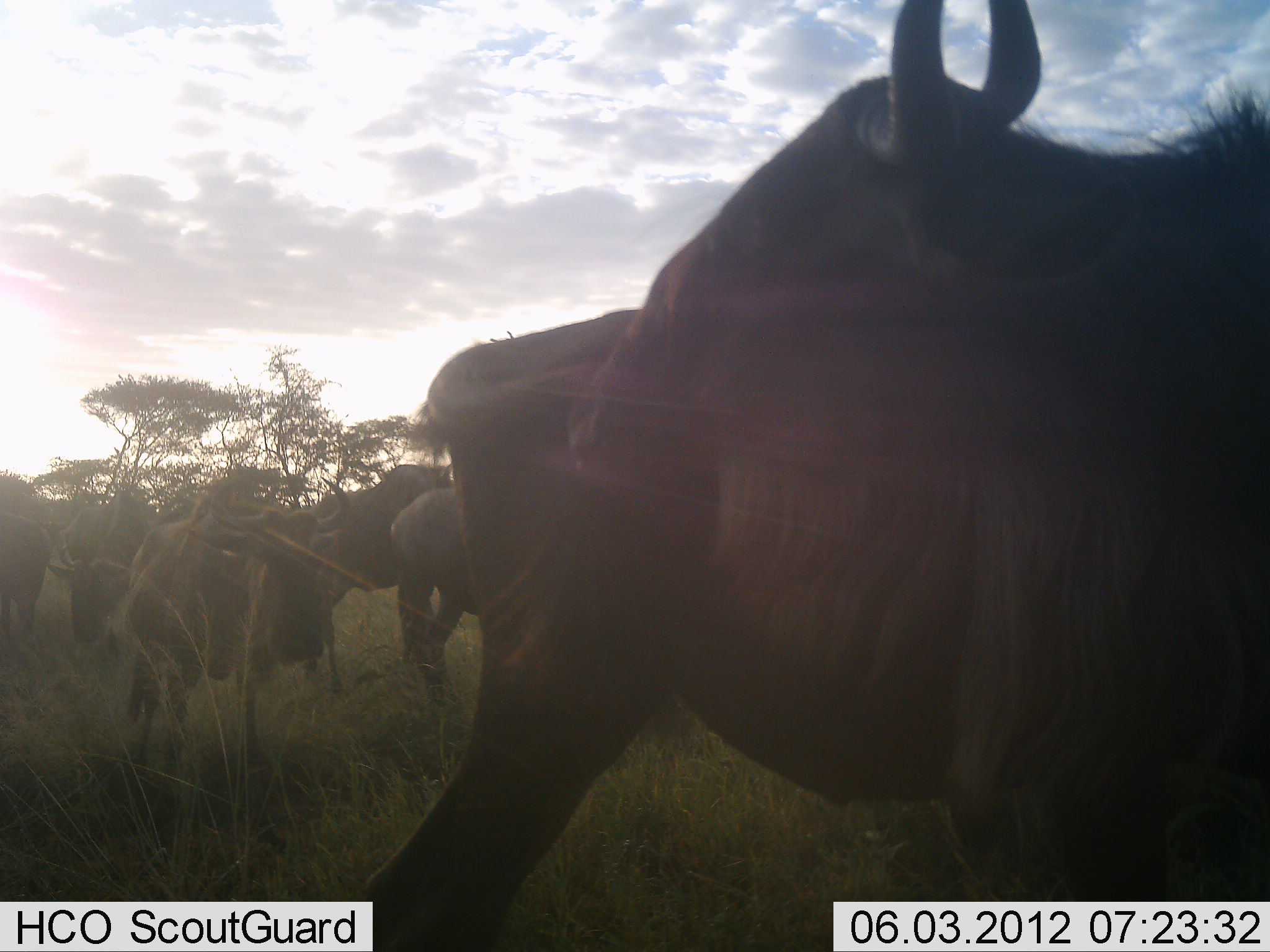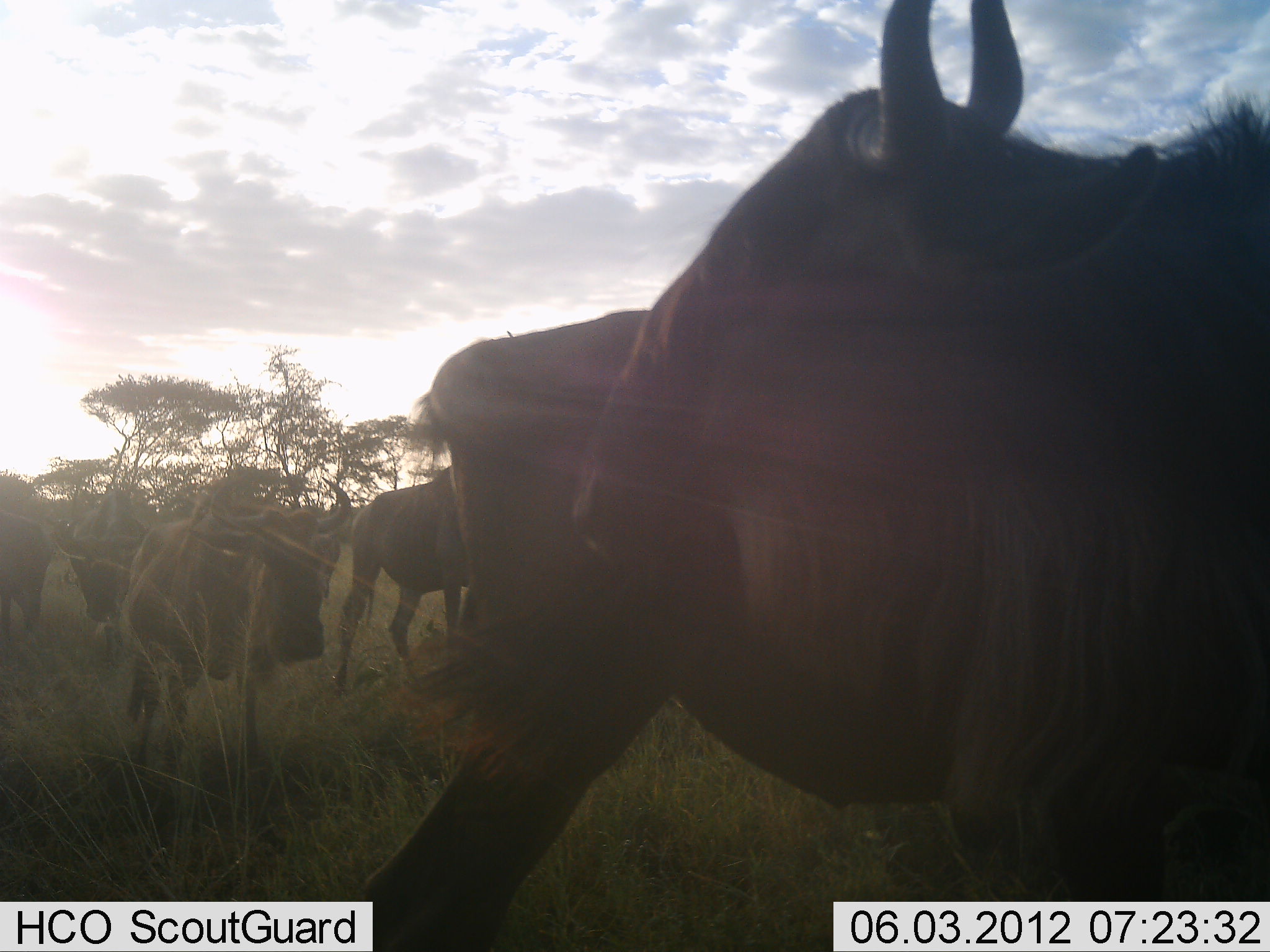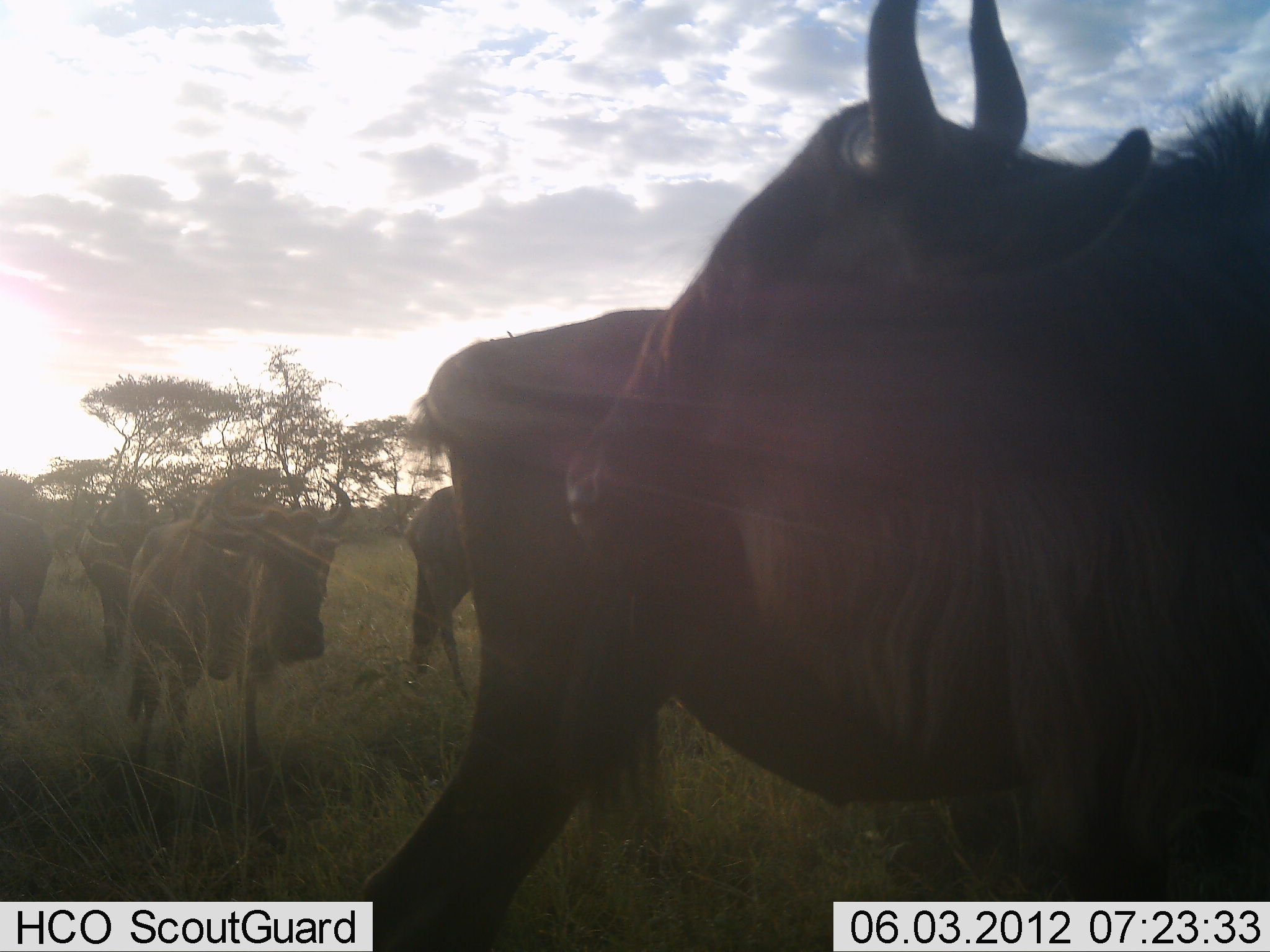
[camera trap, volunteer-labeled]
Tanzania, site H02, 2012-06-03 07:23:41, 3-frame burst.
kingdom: Animalia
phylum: Chordata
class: Mammalia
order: Artiodactyla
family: Bovidae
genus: Connochaetes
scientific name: Connochaetes taurinus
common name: blue wildebeest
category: wildebeest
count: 7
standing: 60%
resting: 10%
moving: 60%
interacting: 0%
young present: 10%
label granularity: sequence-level